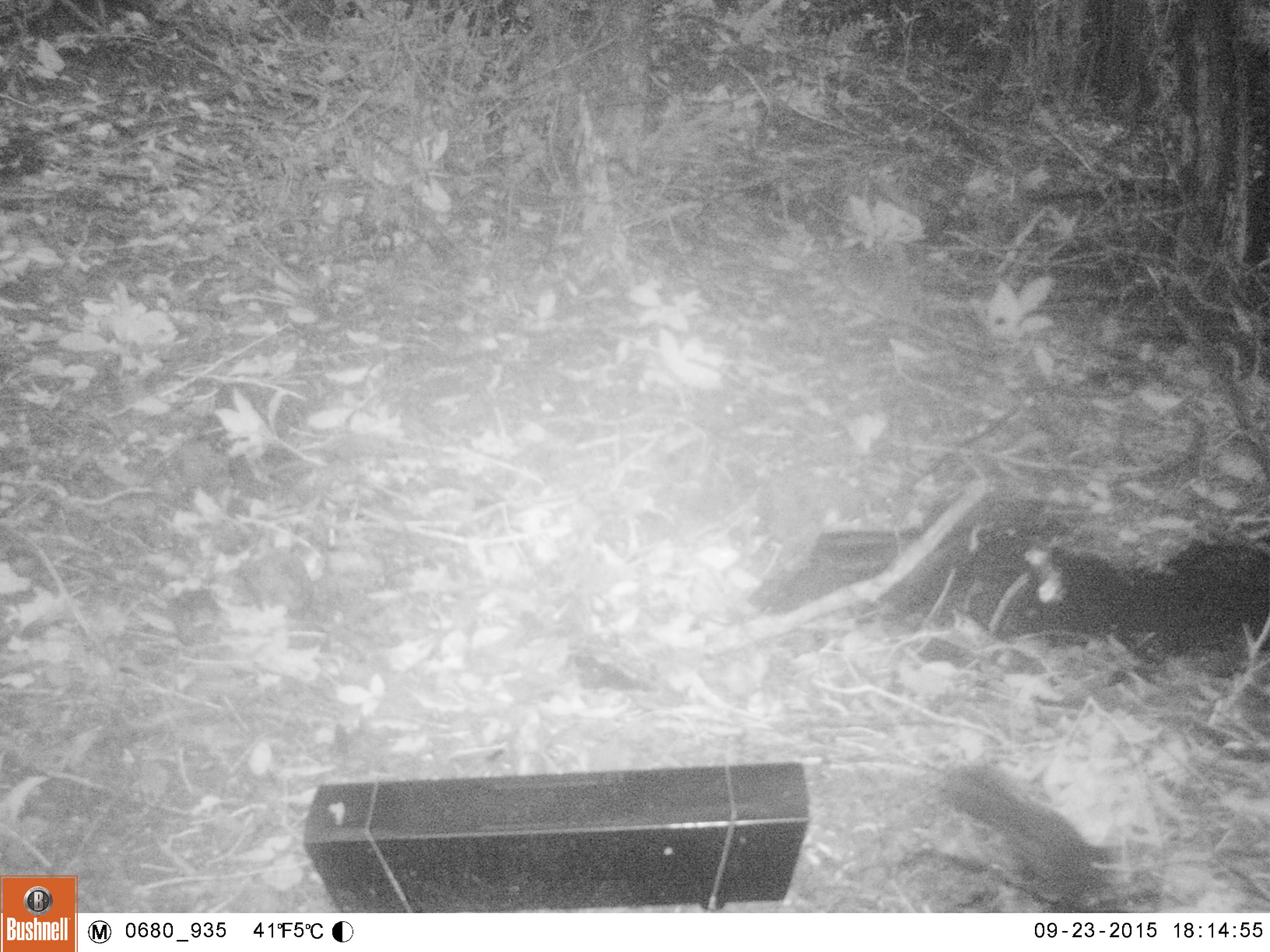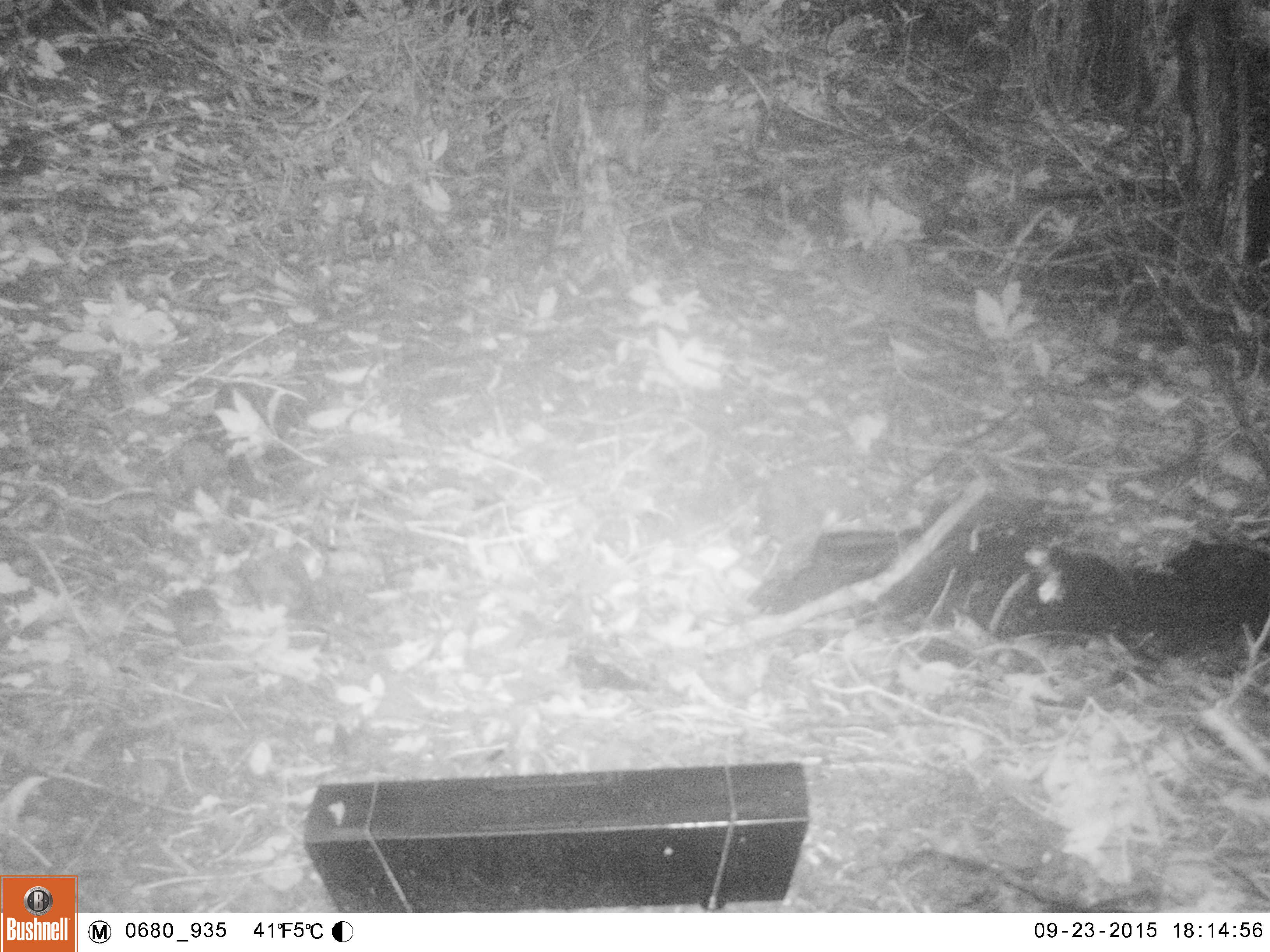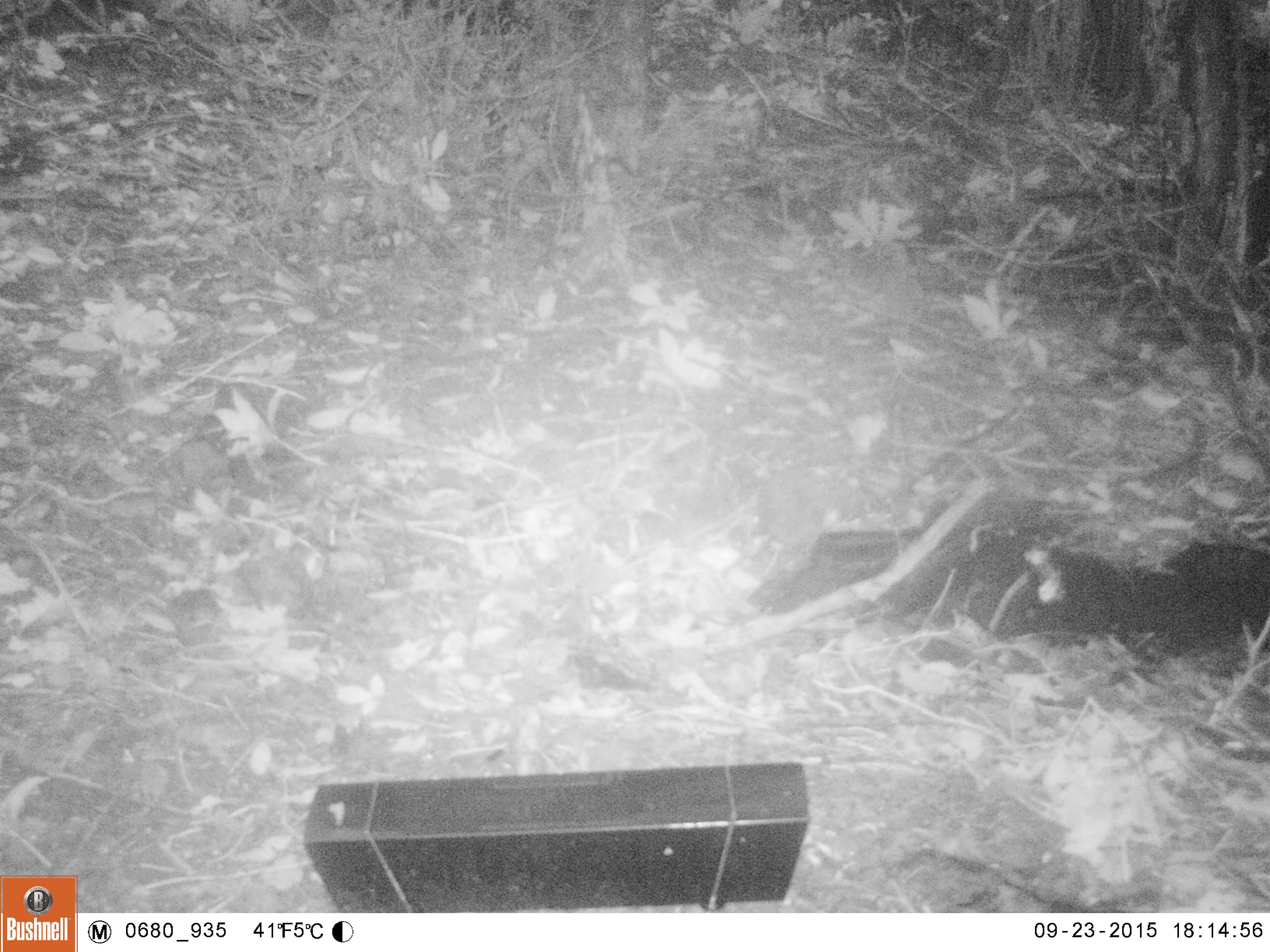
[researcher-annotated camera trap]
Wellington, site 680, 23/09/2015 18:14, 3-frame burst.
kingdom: Animalia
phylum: Chordata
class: Aves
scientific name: Aves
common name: bird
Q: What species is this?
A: Bird (Aves).